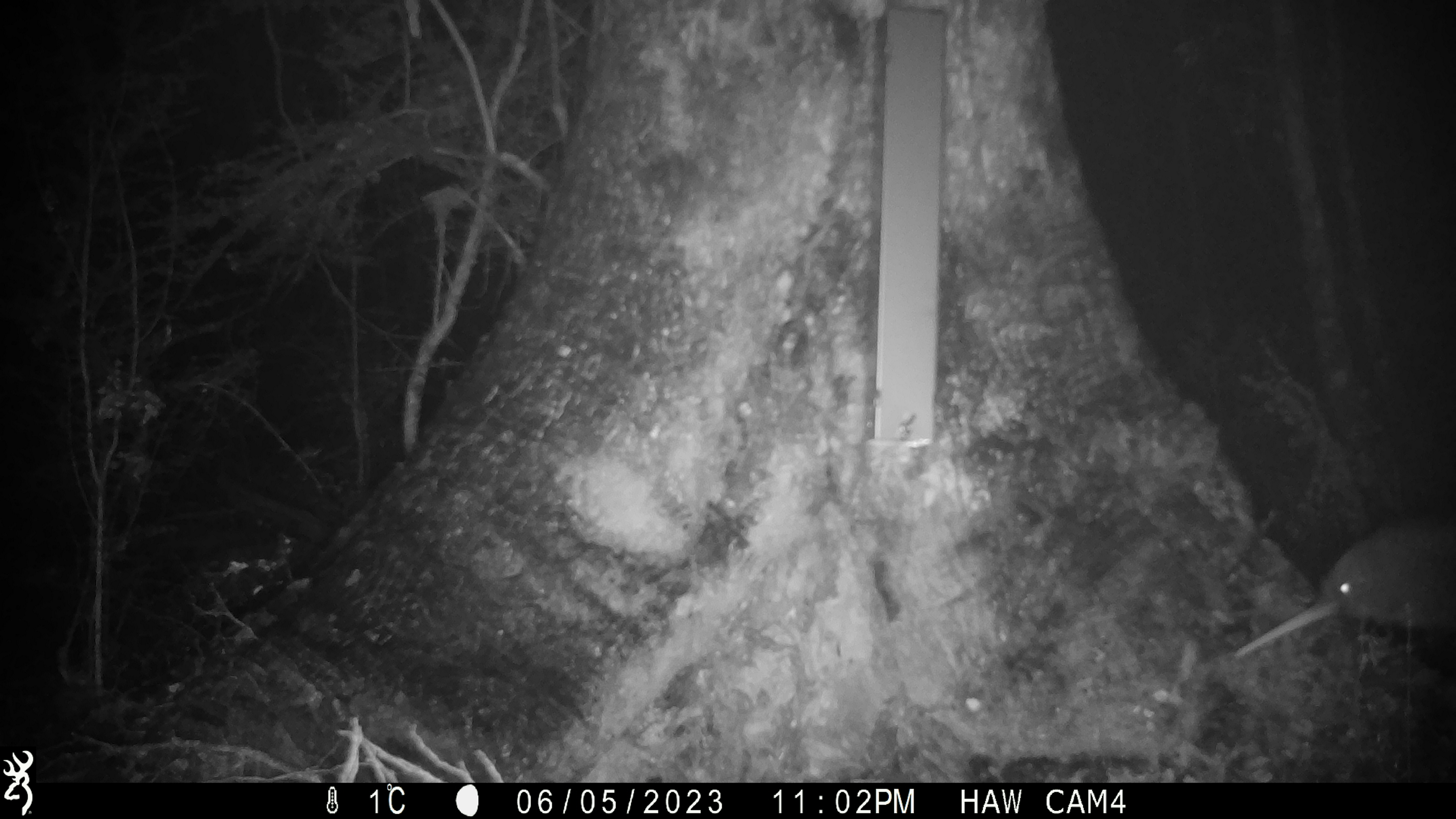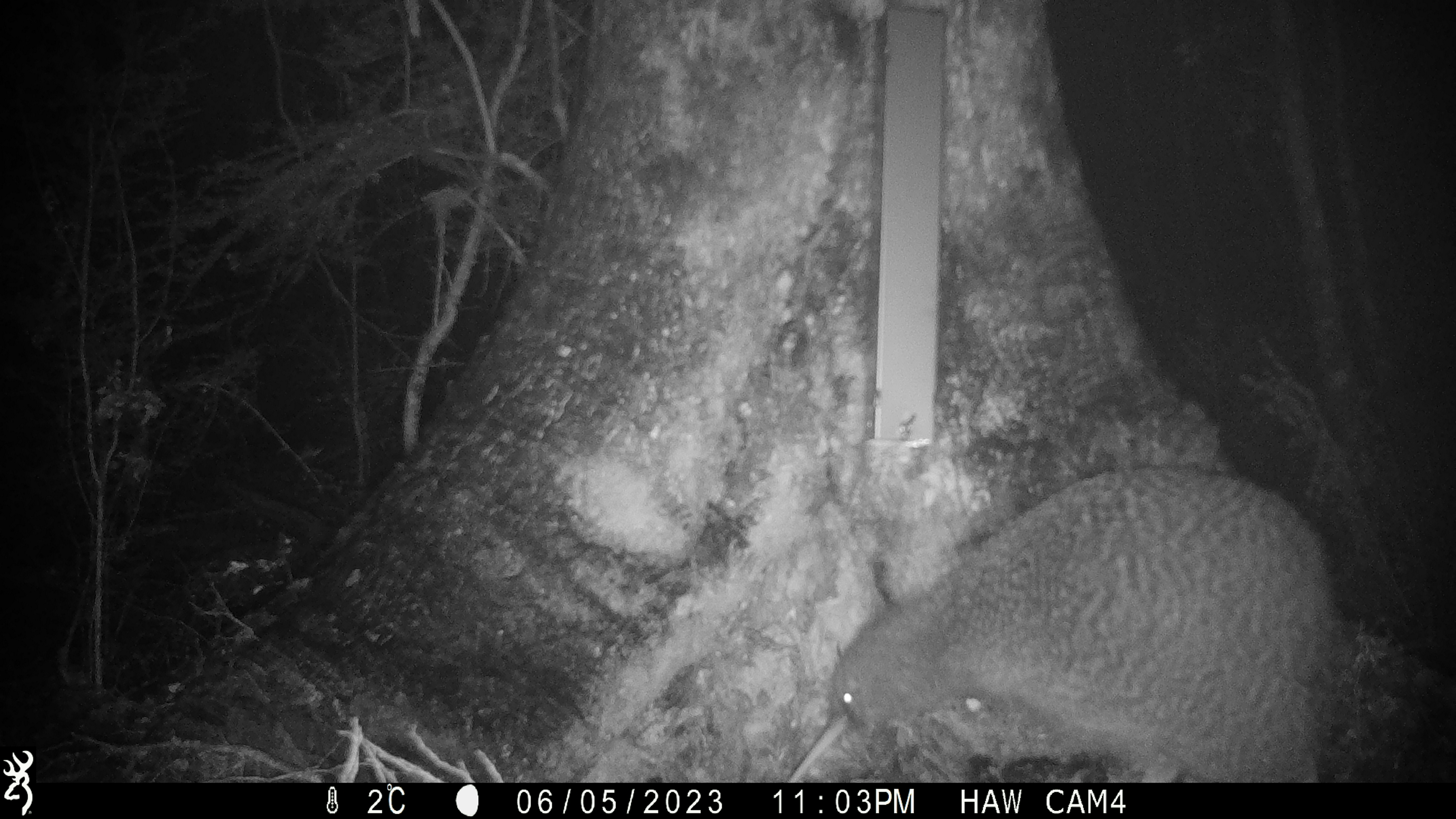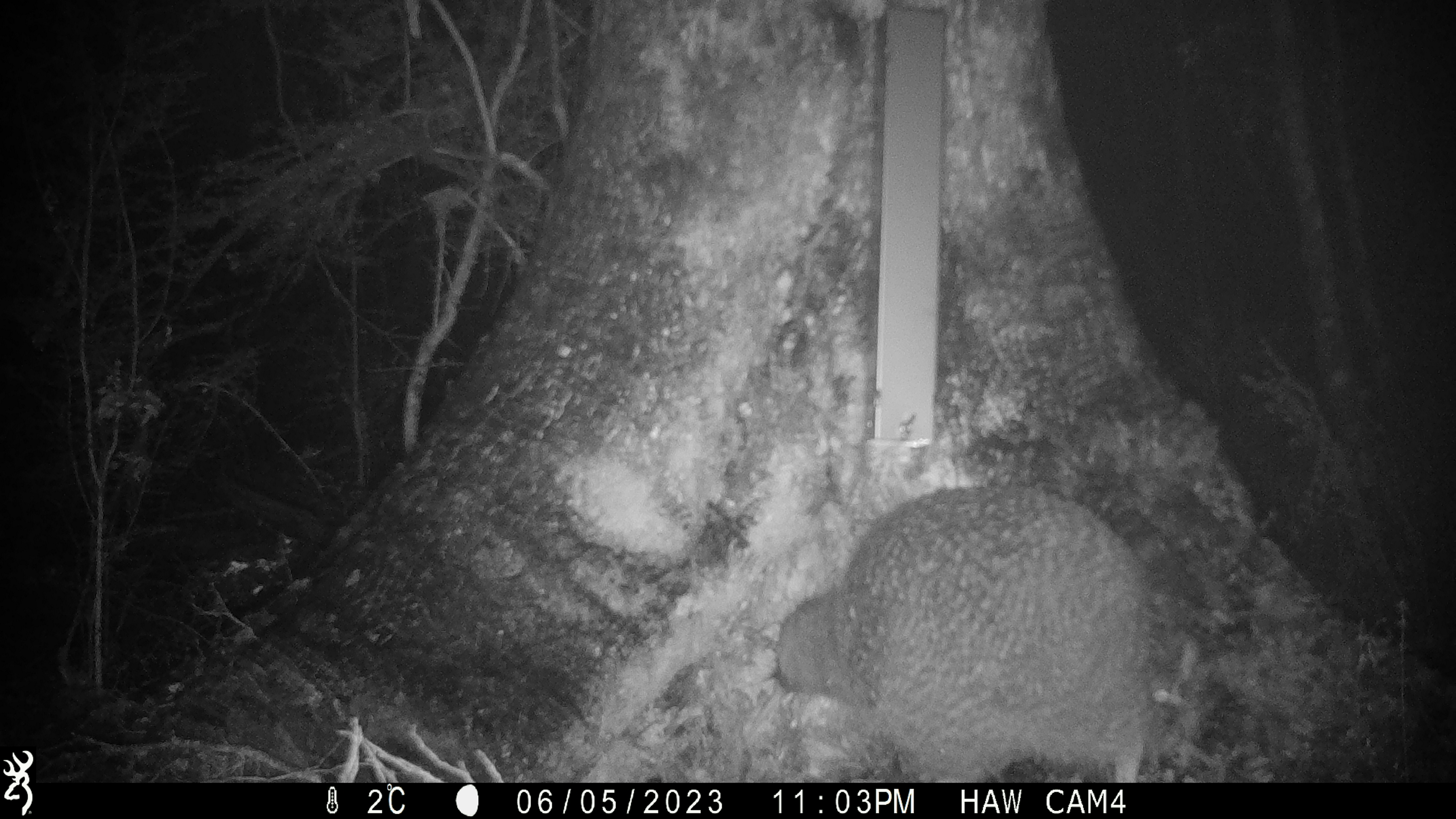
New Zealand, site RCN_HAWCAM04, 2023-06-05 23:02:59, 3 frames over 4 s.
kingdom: Animalia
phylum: Chordata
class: Aves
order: Apterygiformes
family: Apterygidae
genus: Apteryx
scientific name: Apteryx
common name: kiwi